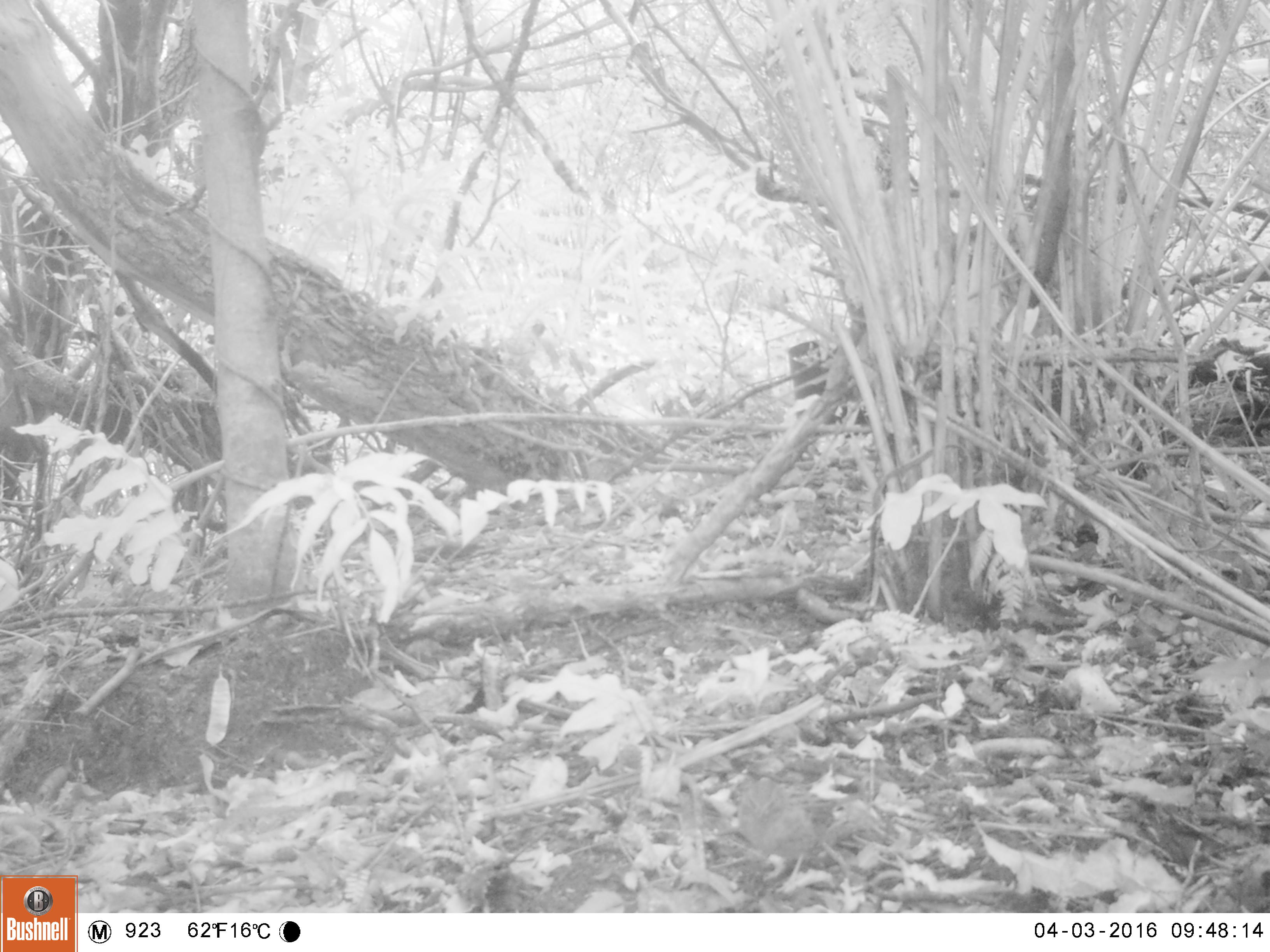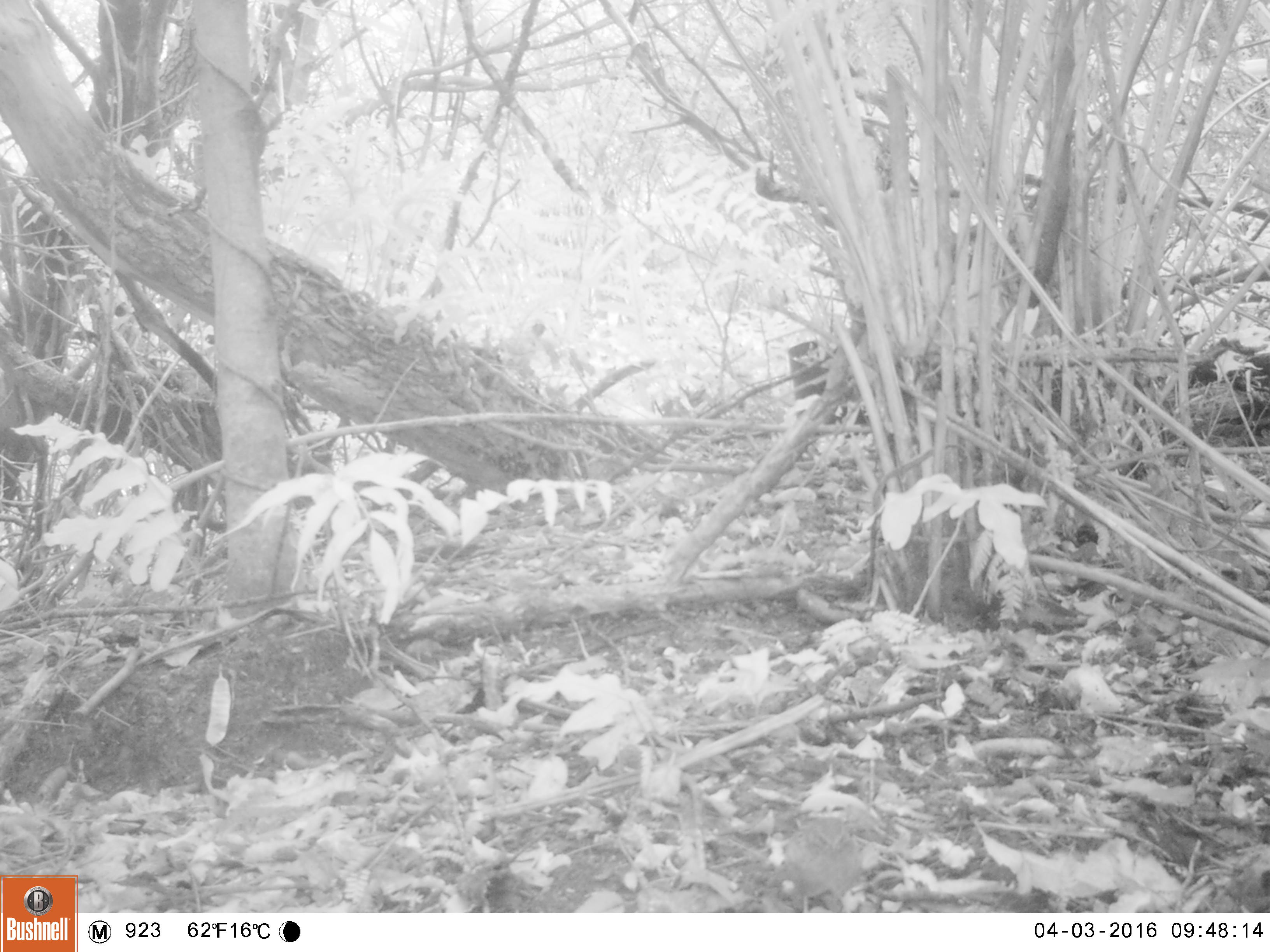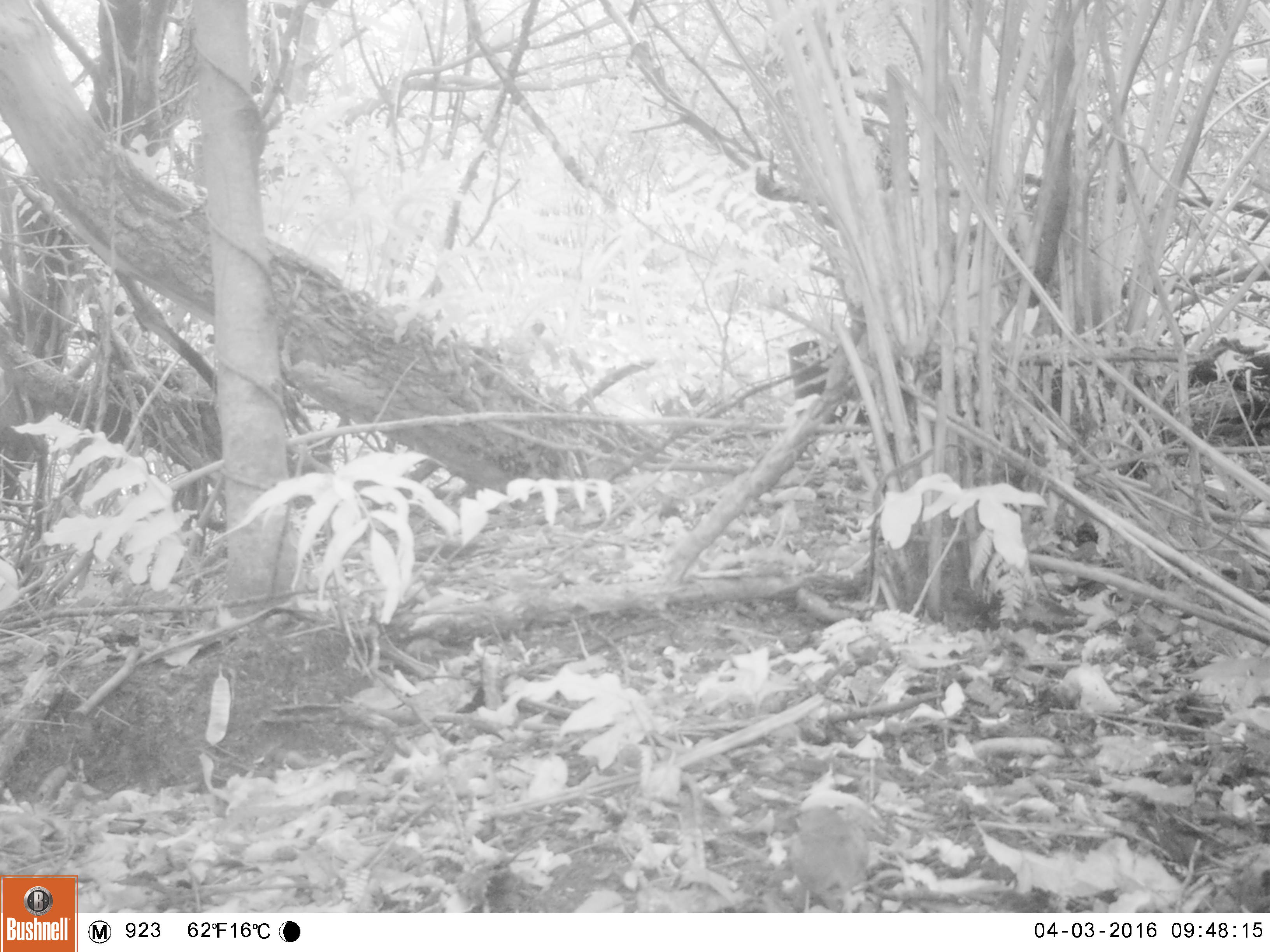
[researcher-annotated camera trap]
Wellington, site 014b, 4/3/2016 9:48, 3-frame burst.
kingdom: Animalia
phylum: Chordata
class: Aves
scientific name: Aves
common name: bird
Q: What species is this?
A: Bird (Aves).